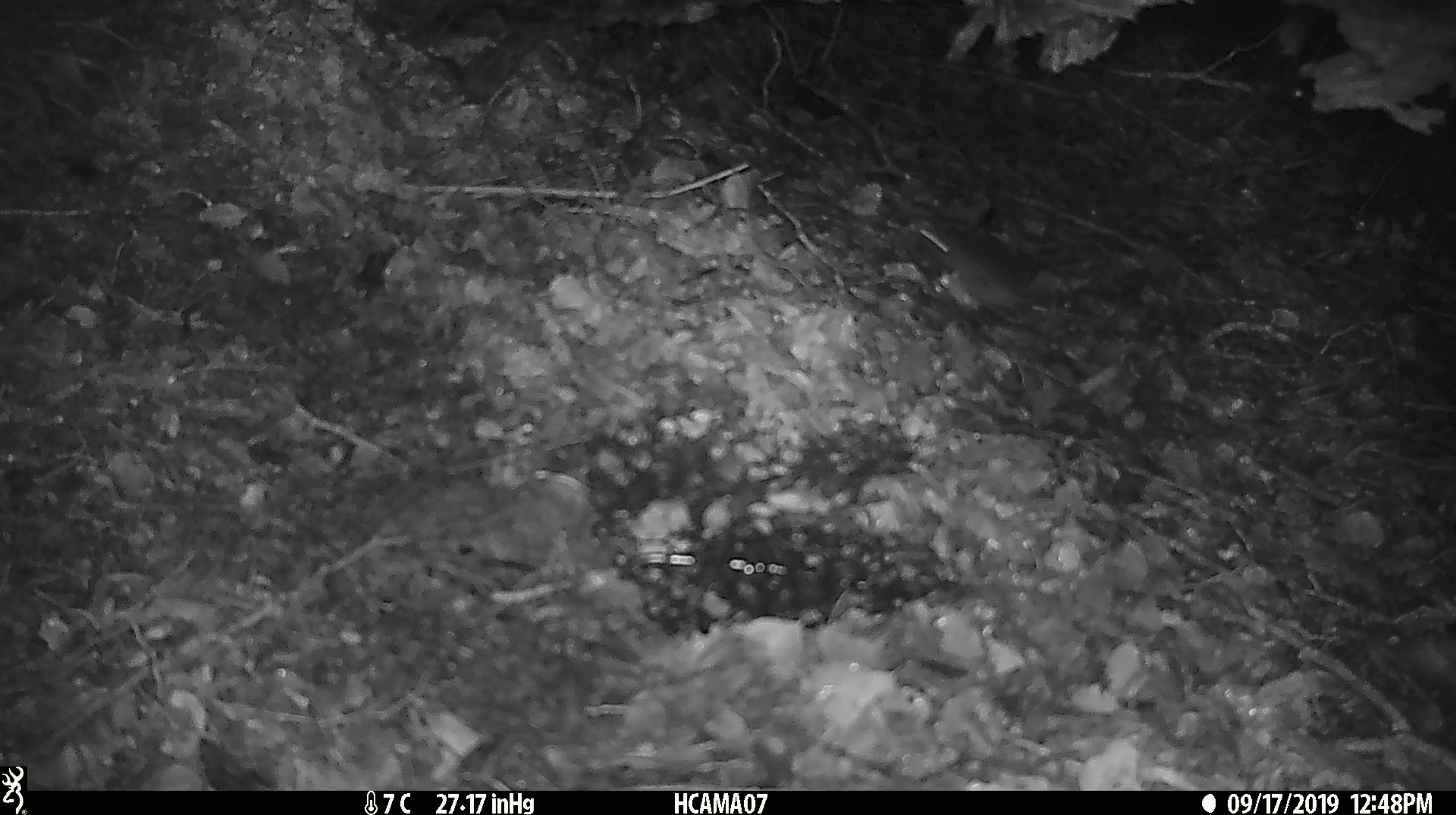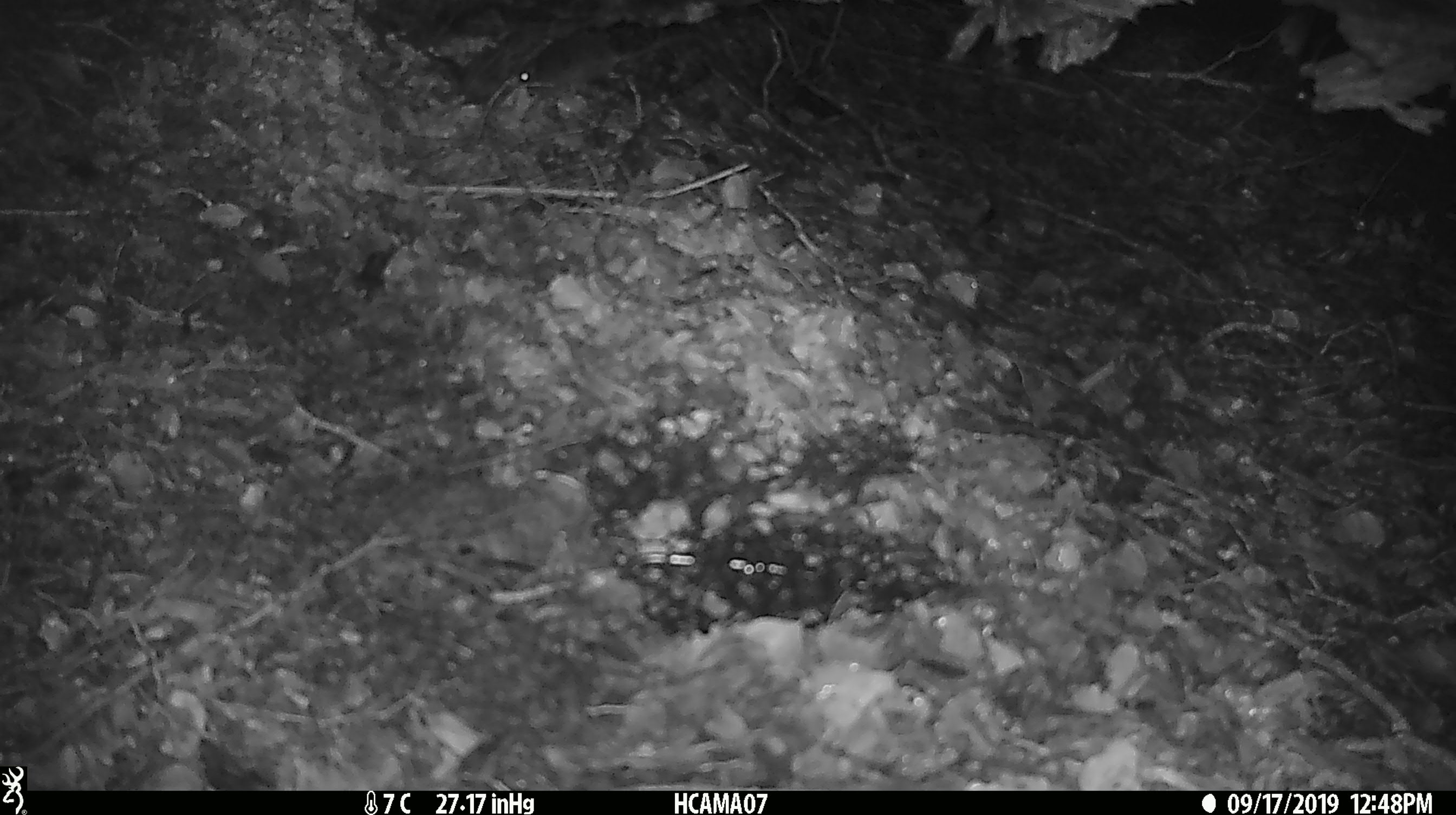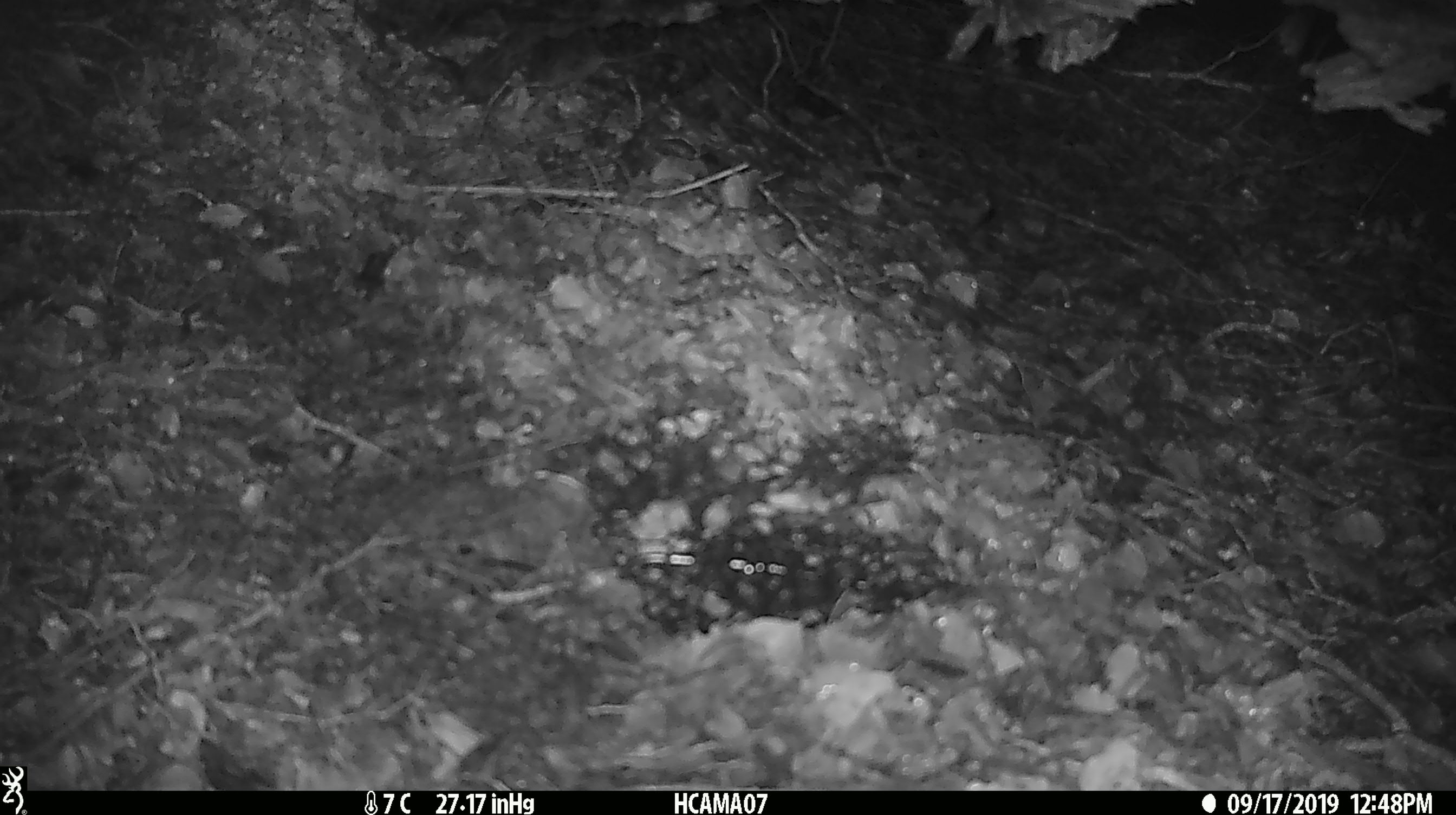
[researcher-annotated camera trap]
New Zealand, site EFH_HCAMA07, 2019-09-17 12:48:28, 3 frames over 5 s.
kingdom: Animalia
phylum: Chordata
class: Mammalia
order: Rodentia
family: Muridae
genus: Mus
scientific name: Mus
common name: mouse